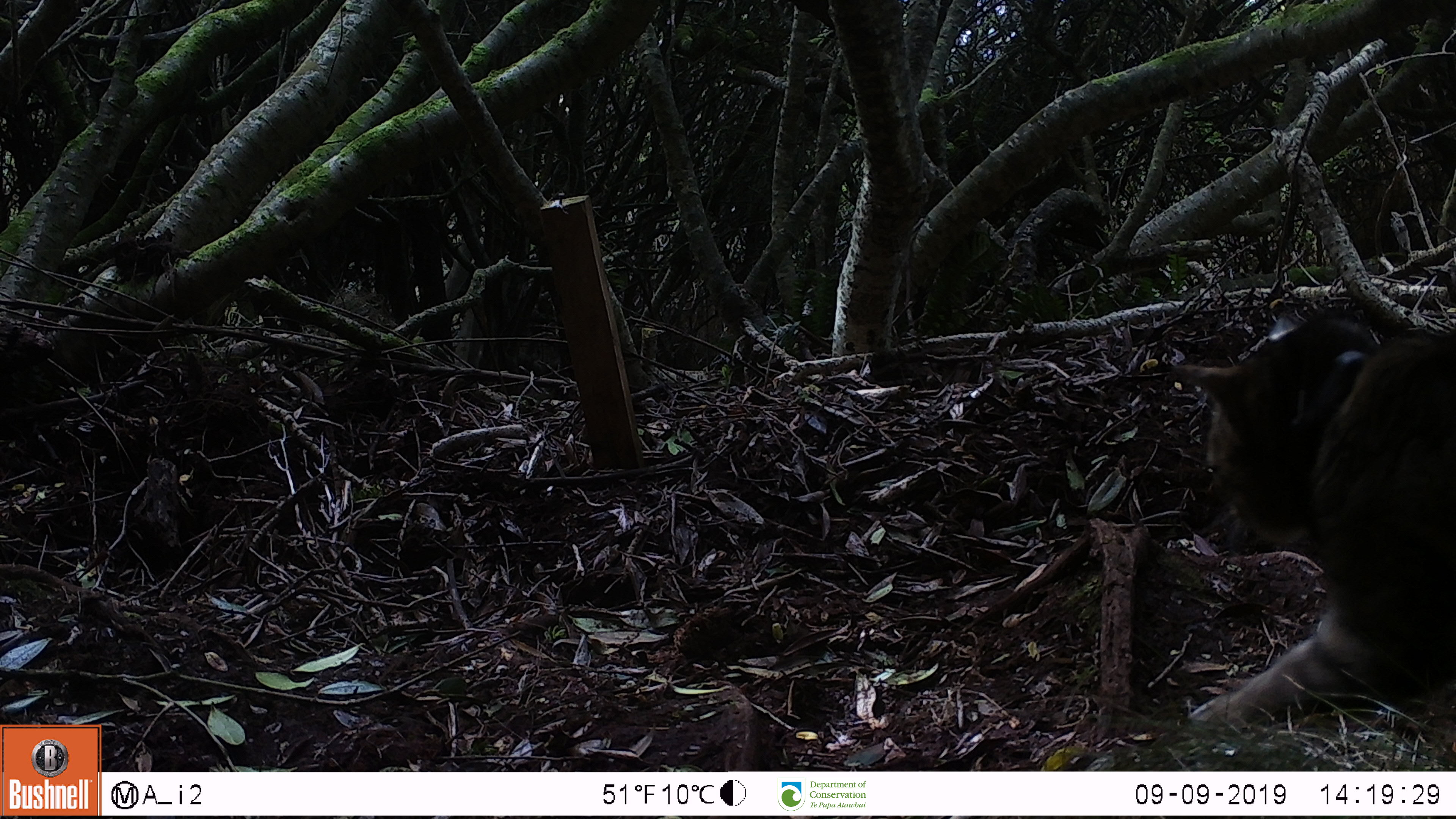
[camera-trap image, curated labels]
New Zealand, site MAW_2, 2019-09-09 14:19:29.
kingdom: Animalia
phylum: Chordata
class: Mammalia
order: Carnivora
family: Felidae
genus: Felis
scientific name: Felis catus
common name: domestic cat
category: cat